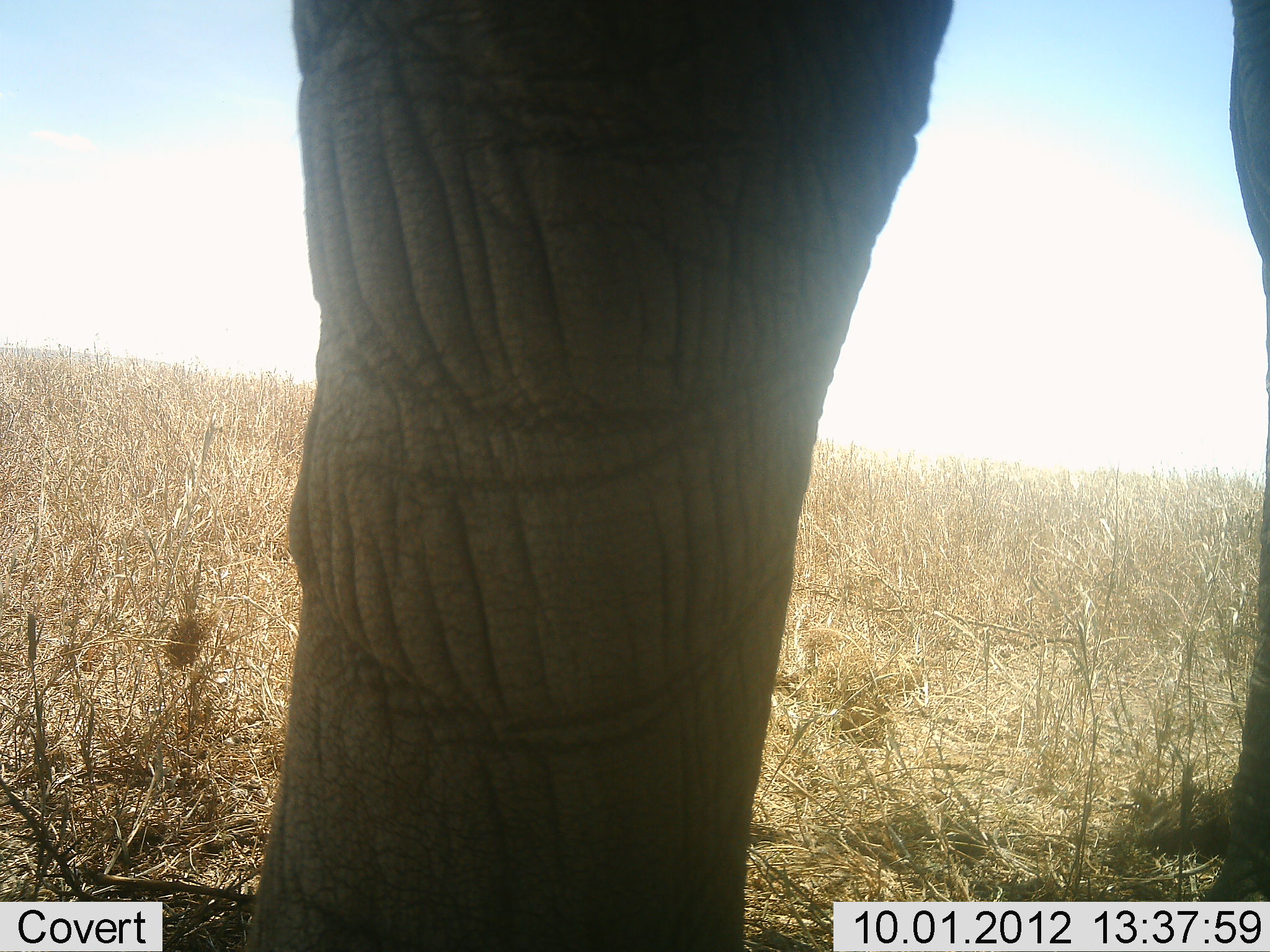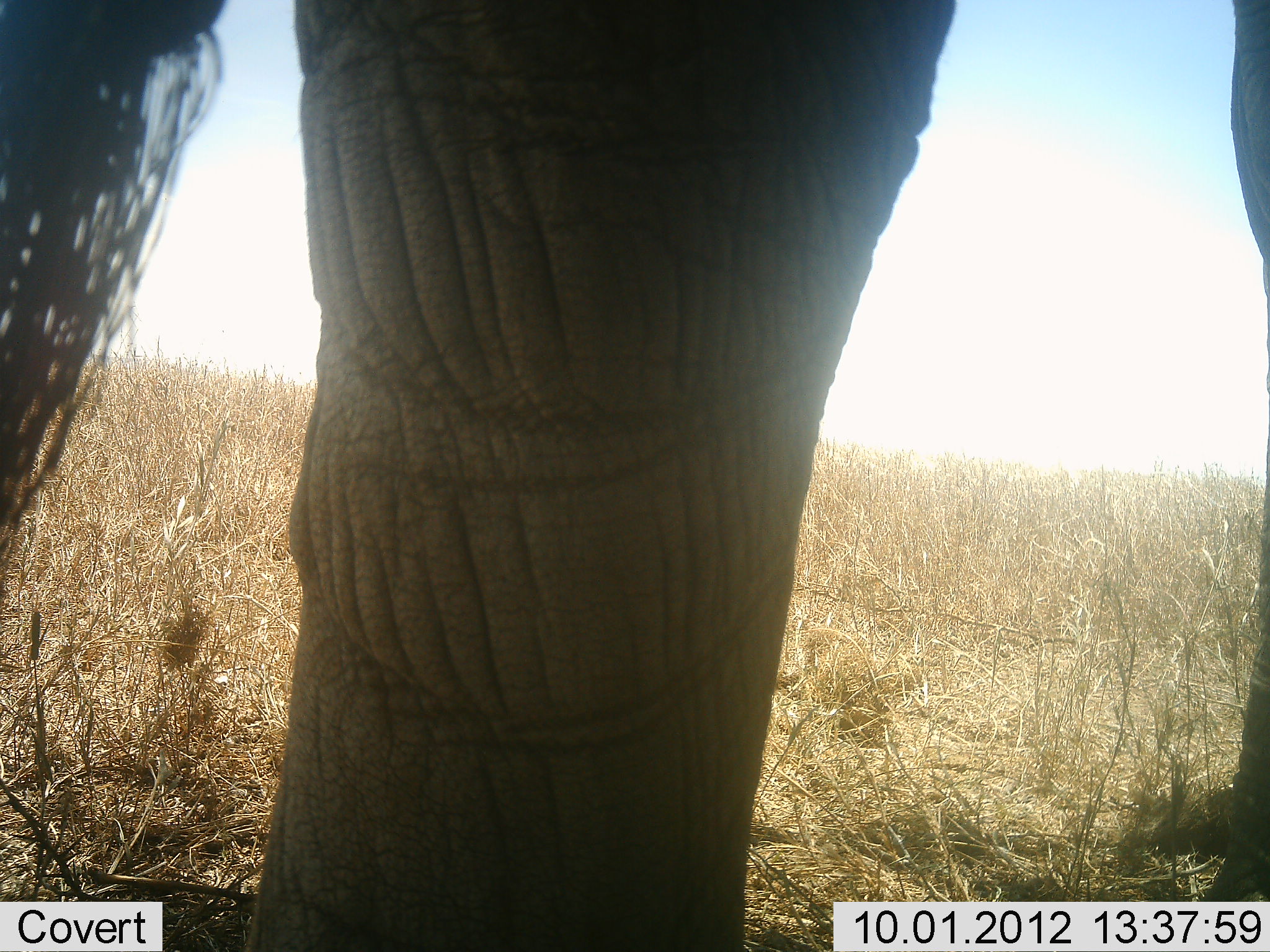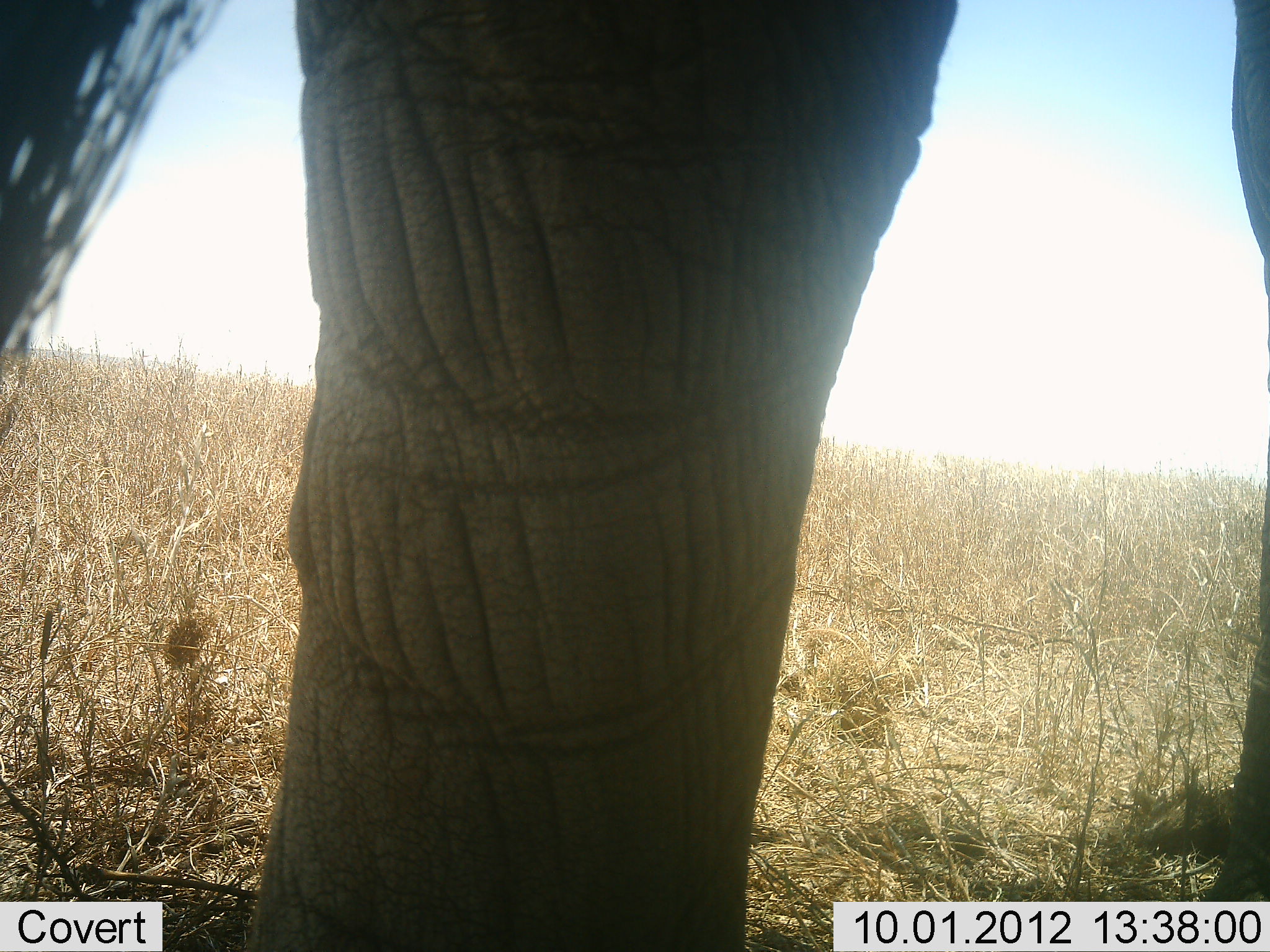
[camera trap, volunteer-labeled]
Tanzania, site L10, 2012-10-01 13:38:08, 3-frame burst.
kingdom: Animalia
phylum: Chordata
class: Mammalia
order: Proboscidea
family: Elephantidae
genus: Loxodonta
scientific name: Loxodonta africana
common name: african bush elephant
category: elephant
Elephant (african bush elephant) (Loxodonta africana), count 1. Behavior (volunteer vote fractions): standing 100%, resting 0%, moving 0%, interacting 0%. Young present (vote fraction): 0%. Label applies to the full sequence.